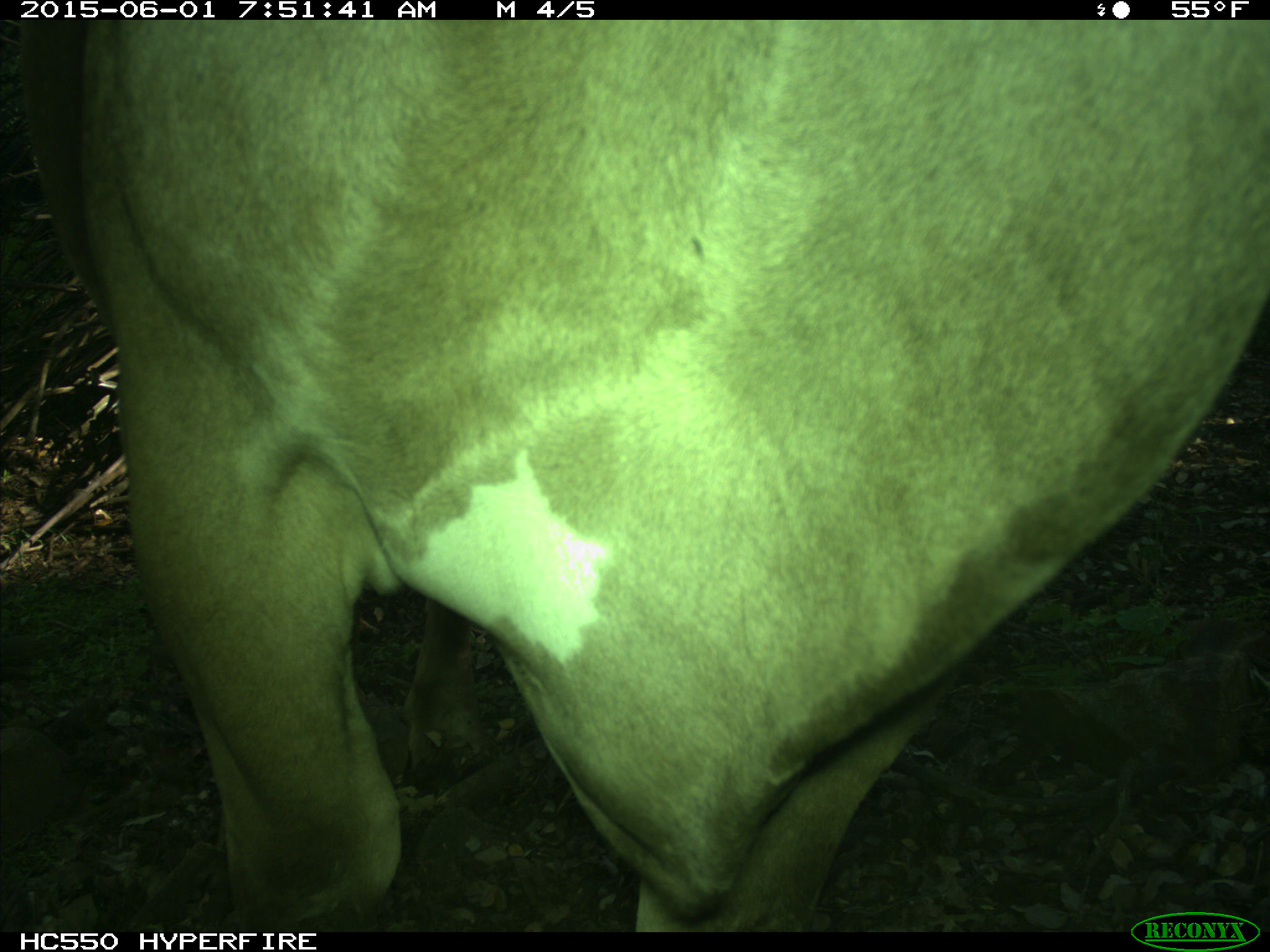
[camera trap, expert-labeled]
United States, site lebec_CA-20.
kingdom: Animalia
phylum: Chordata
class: Mammalia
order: Artiodactyla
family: Bovidae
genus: Bos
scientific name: Bos taurus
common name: domestic cow